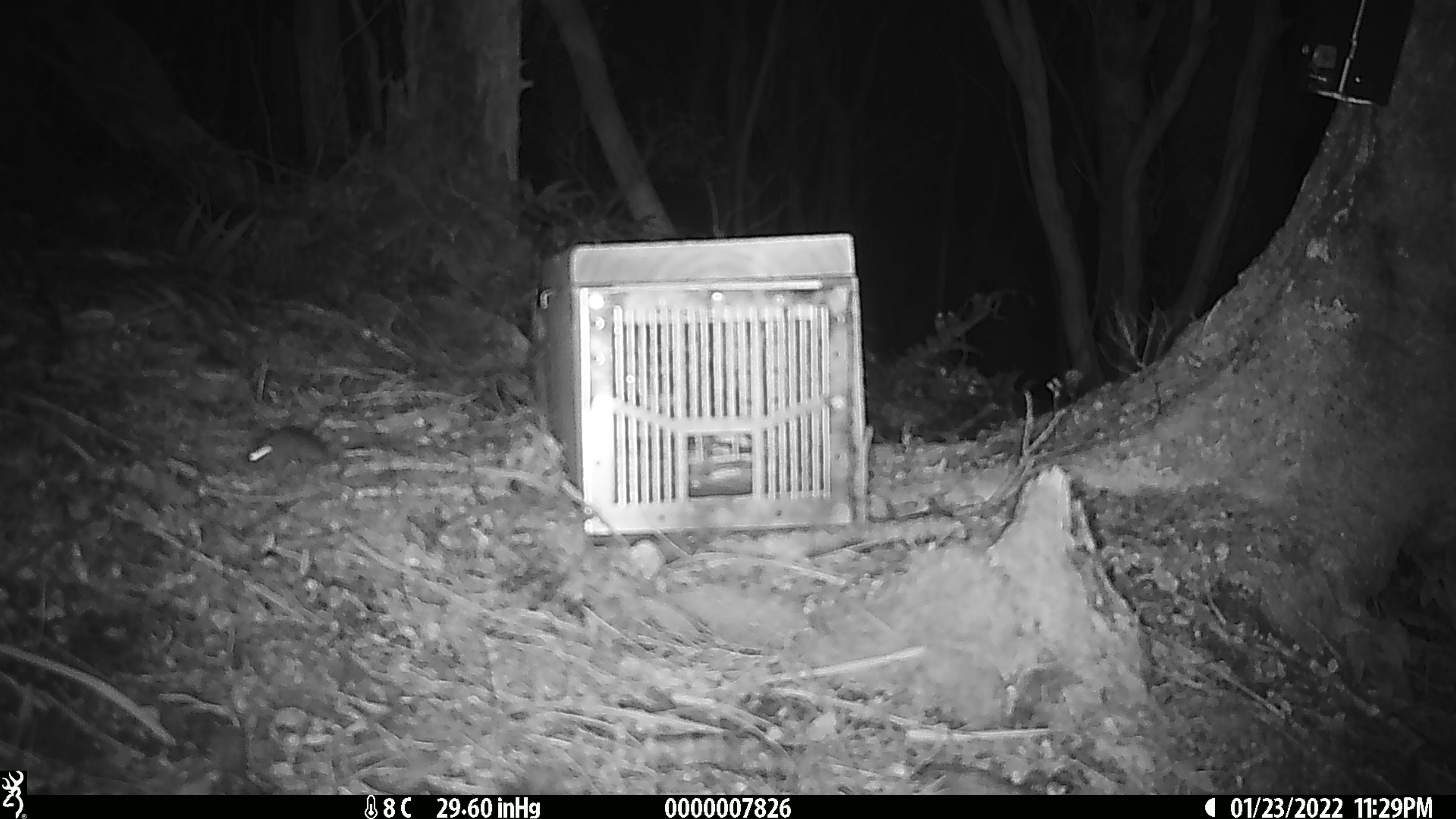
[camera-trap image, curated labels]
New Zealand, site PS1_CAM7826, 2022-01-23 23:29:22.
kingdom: Animalia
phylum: Chordata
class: Mammalia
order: Rodentia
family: Muridae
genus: Mus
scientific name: Mus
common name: mouse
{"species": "mouse (Mus)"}